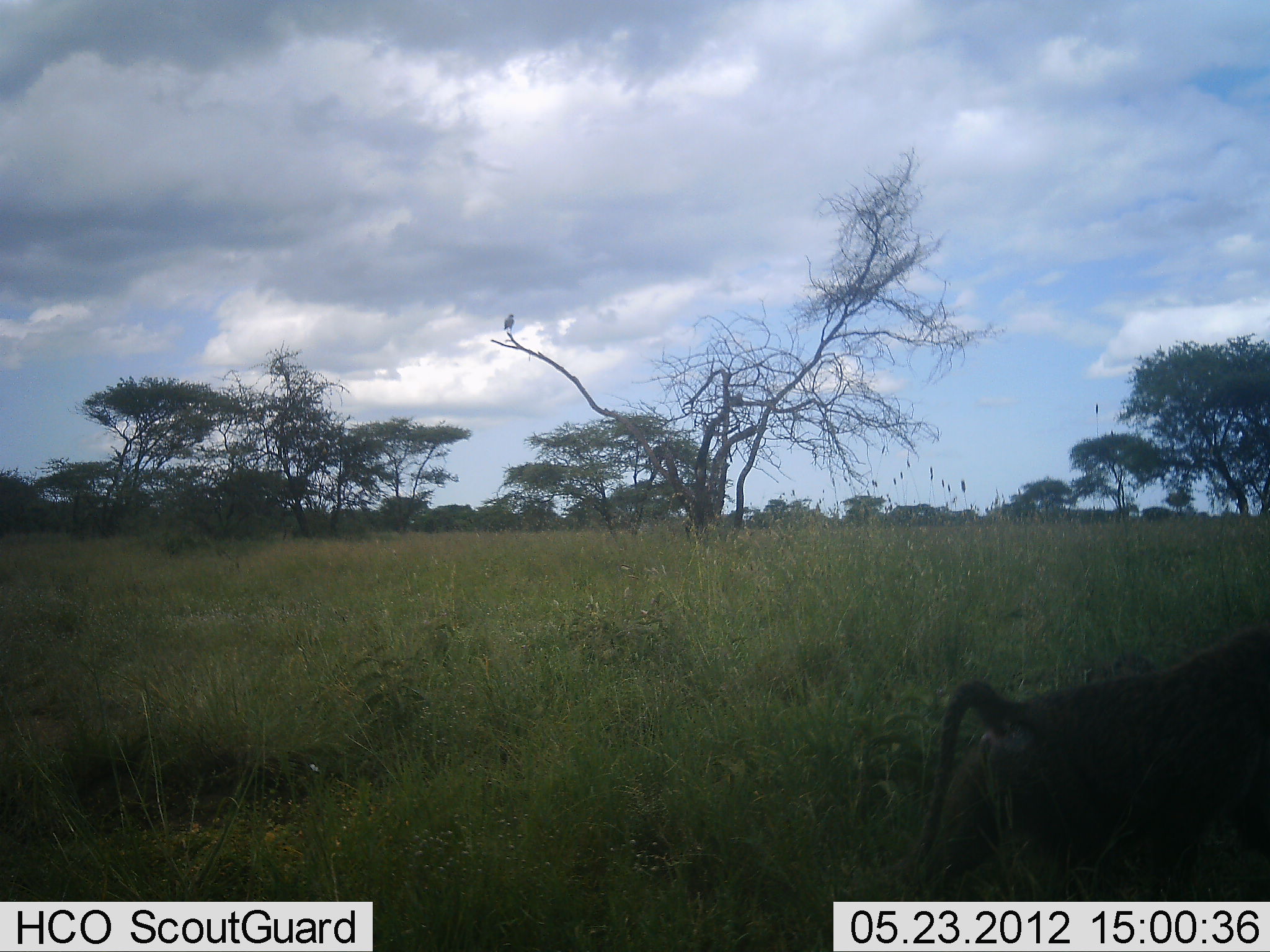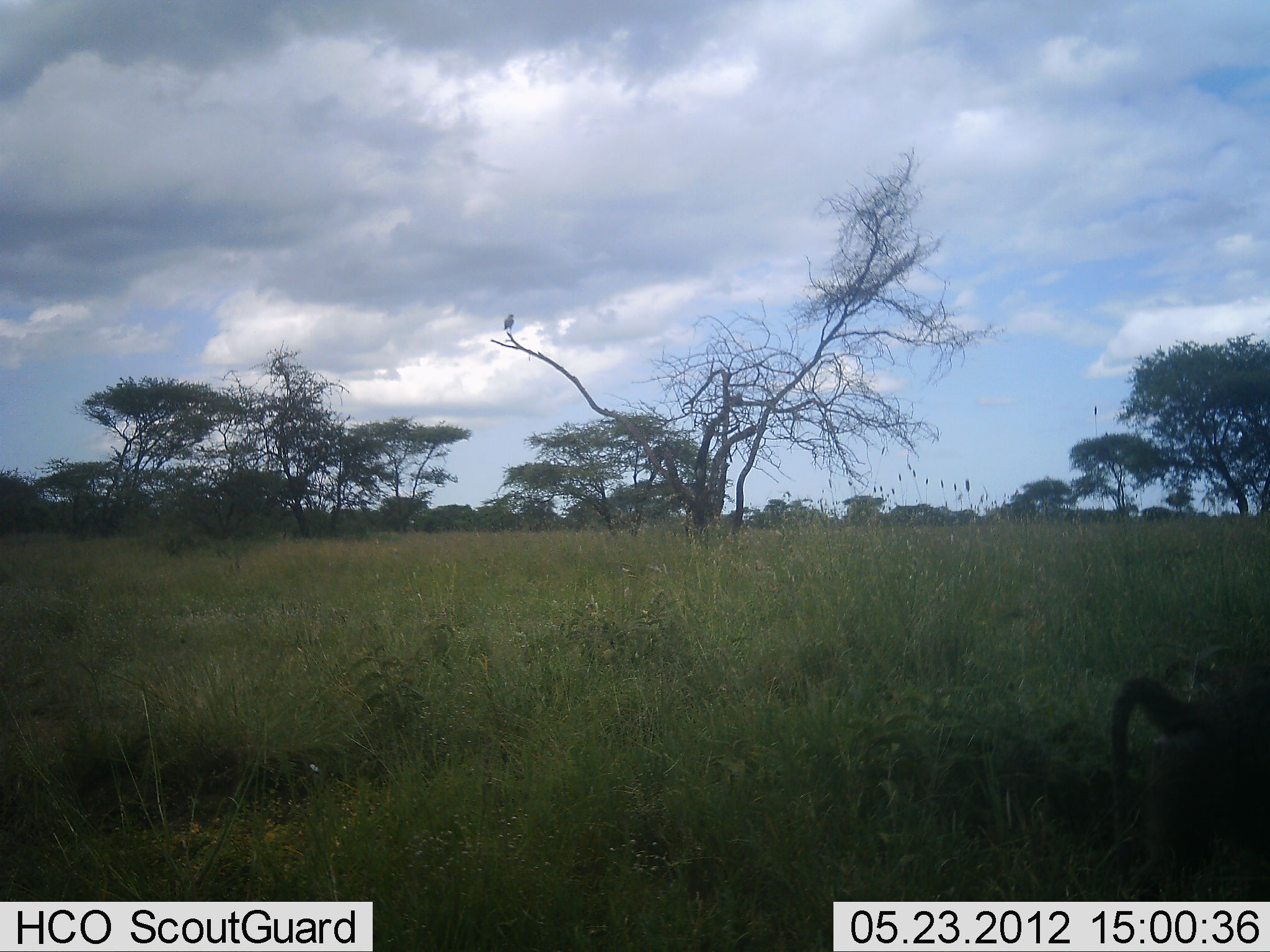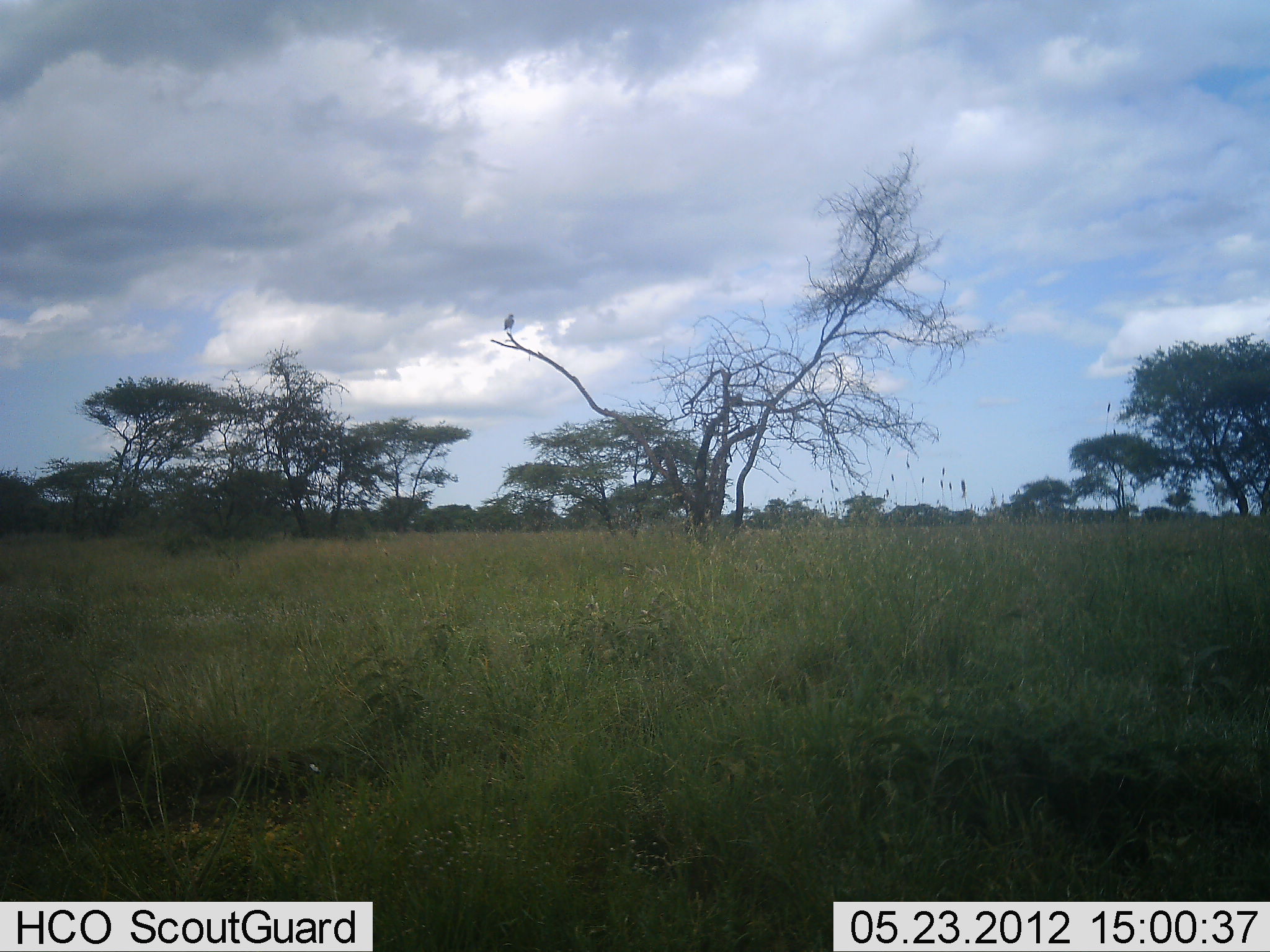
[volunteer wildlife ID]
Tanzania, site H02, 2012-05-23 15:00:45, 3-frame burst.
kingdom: Animalia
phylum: Chordata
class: Mammalia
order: Primates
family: Cercopithecidae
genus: Papio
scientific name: Papio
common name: baboon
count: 1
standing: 5%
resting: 0%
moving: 100%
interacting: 0%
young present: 0%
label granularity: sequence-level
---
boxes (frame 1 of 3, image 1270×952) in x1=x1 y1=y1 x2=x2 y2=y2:
animal: x1=909 y1=627 x2=1270 y2=902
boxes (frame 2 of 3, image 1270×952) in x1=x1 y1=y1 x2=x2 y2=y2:
animal: x1=1109 y1=627 x2=1270 y2=902